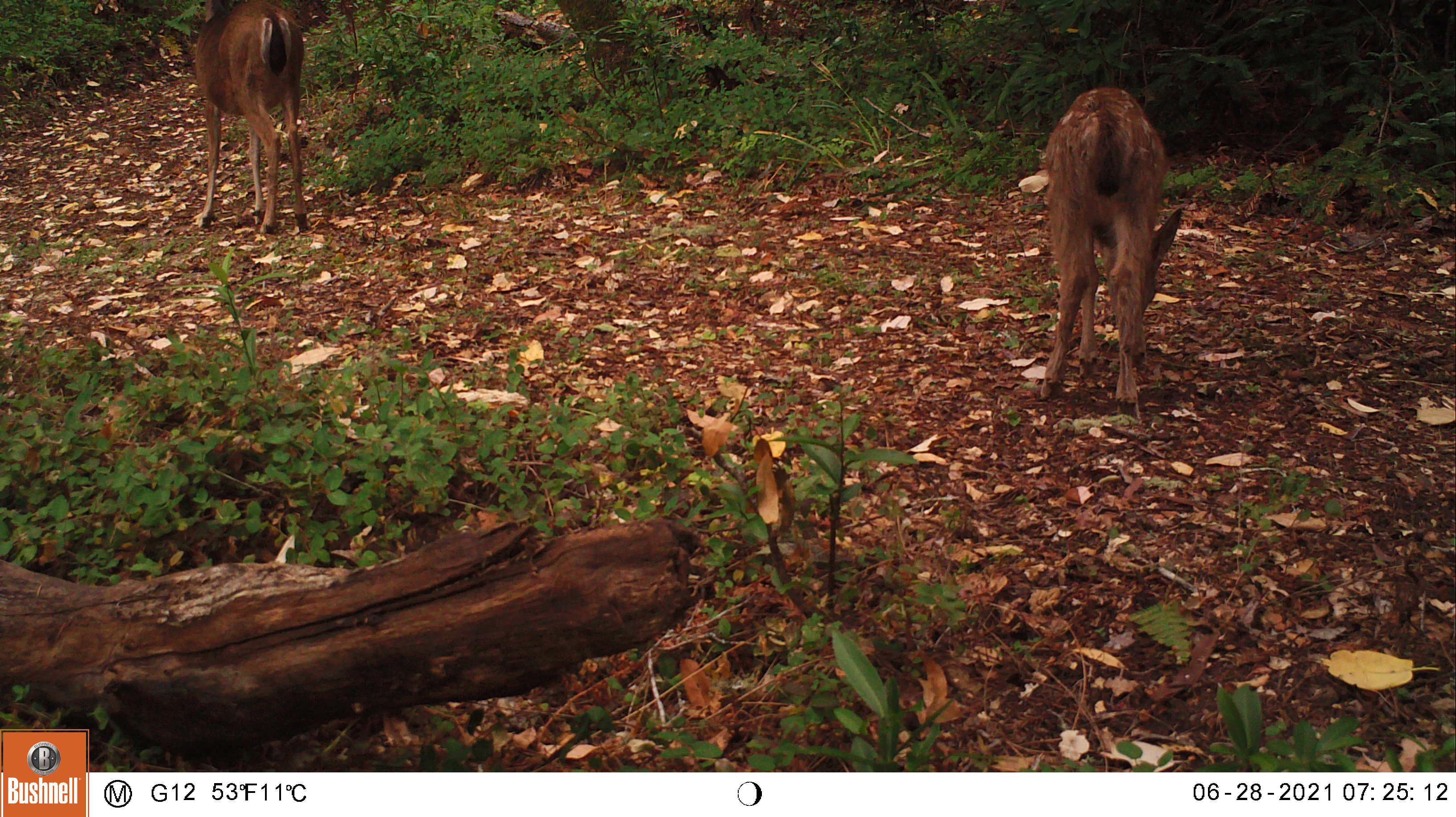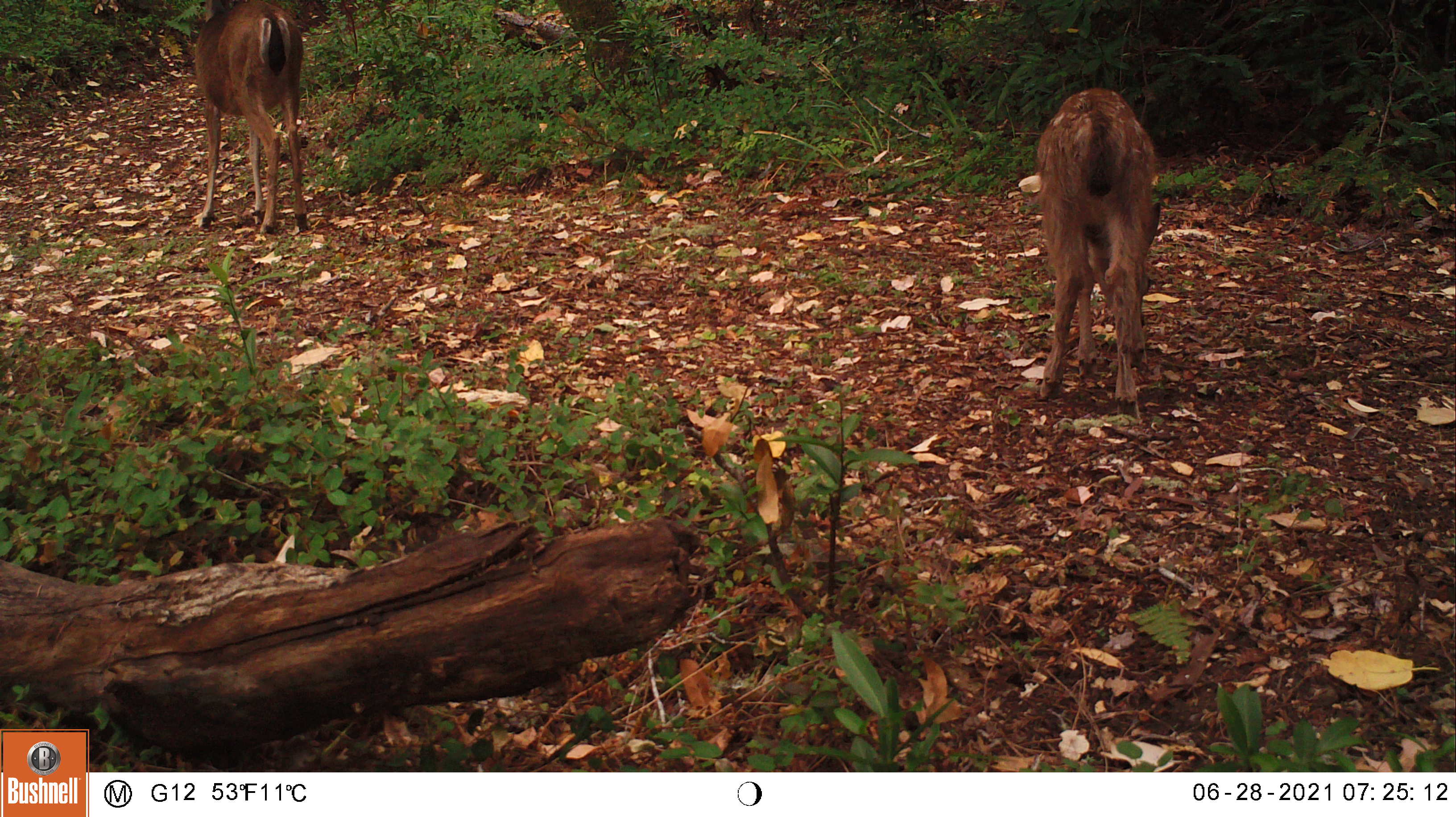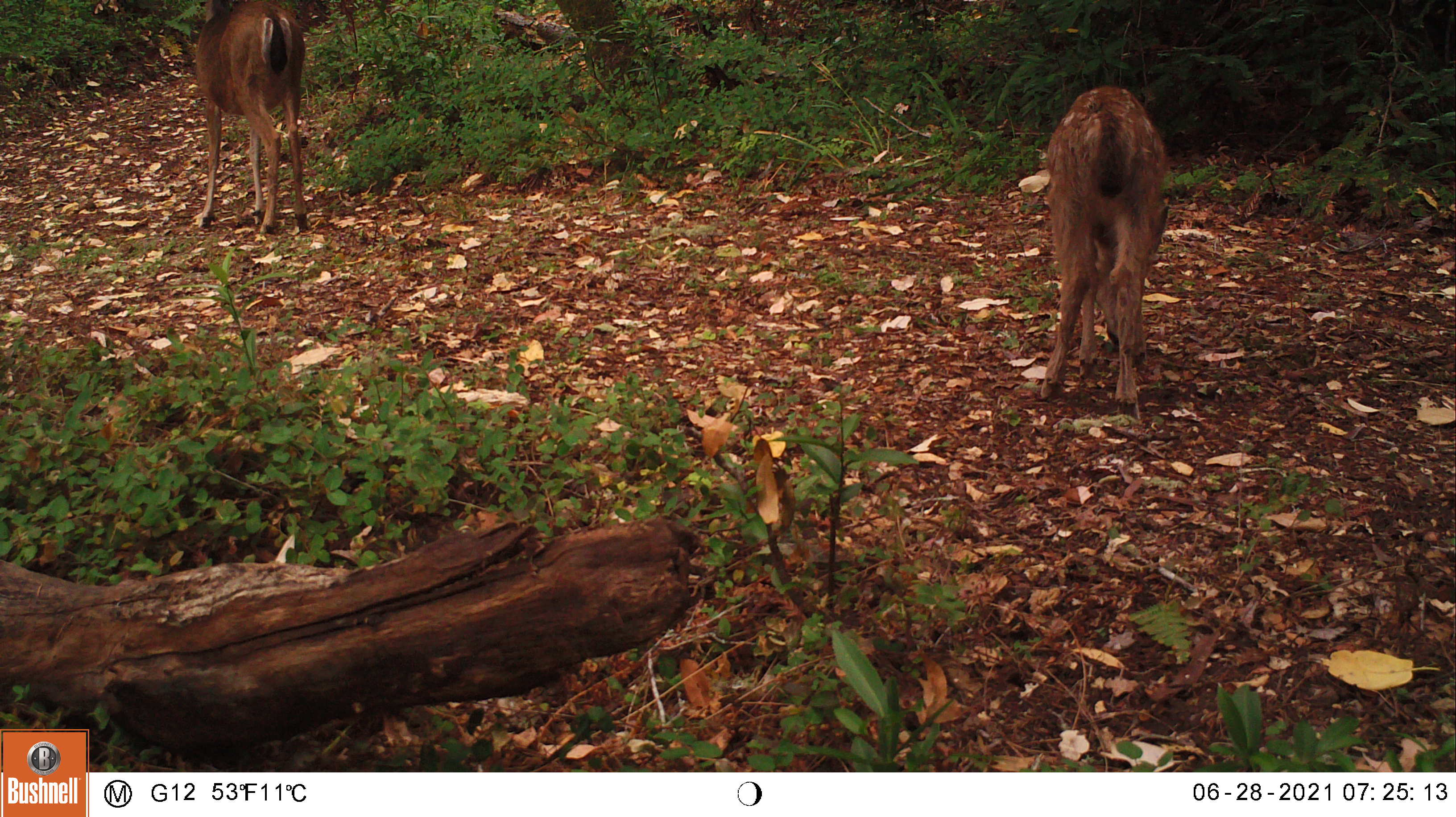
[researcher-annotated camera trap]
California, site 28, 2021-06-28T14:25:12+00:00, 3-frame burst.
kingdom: Animalia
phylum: Chordata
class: Mammalia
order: Artiodactyla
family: Cervidae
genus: Odocoileus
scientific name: Odocoileus hemionus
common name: mule deer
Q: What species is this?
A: Mule deer (Odocoileus hemionus).